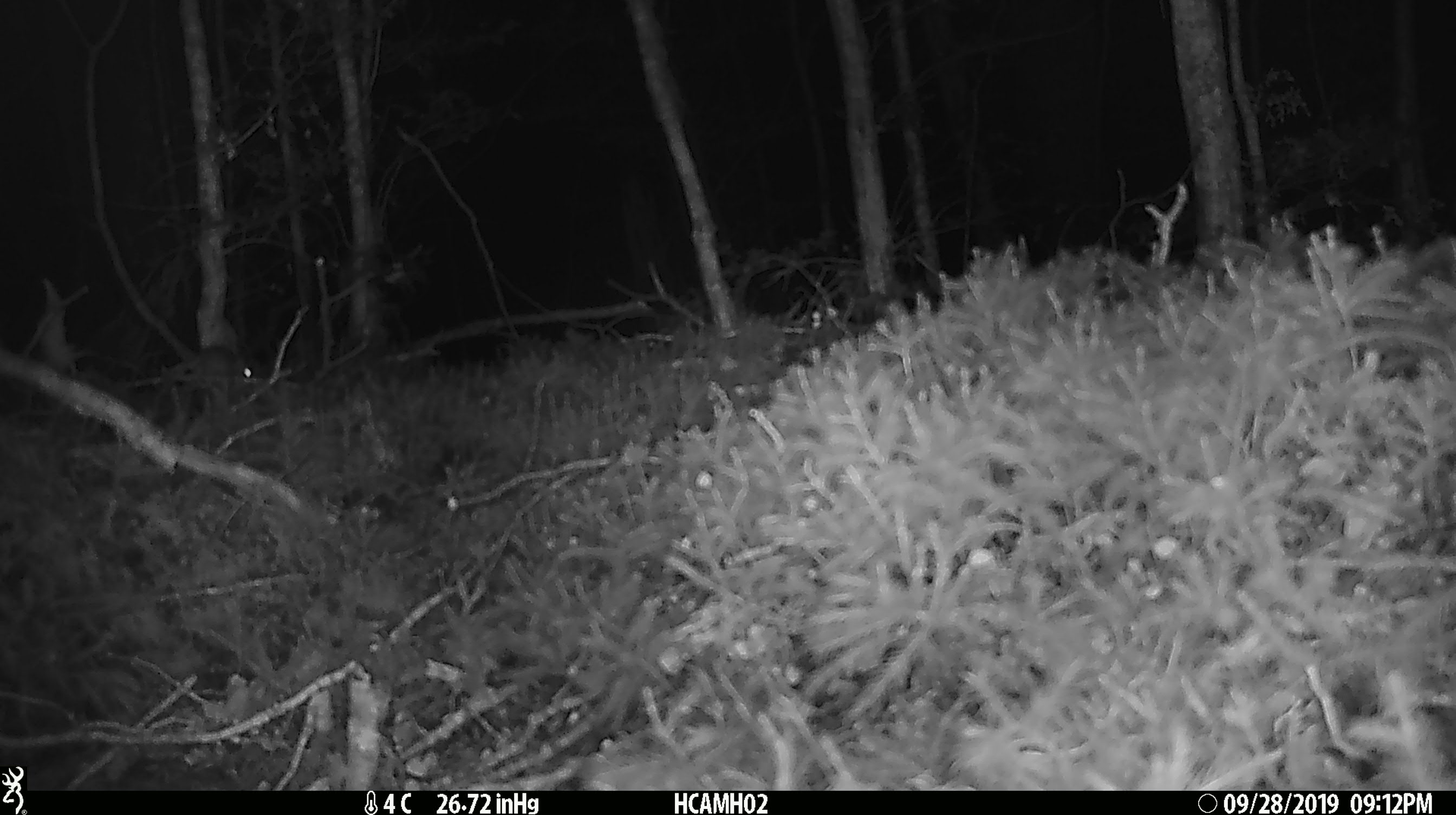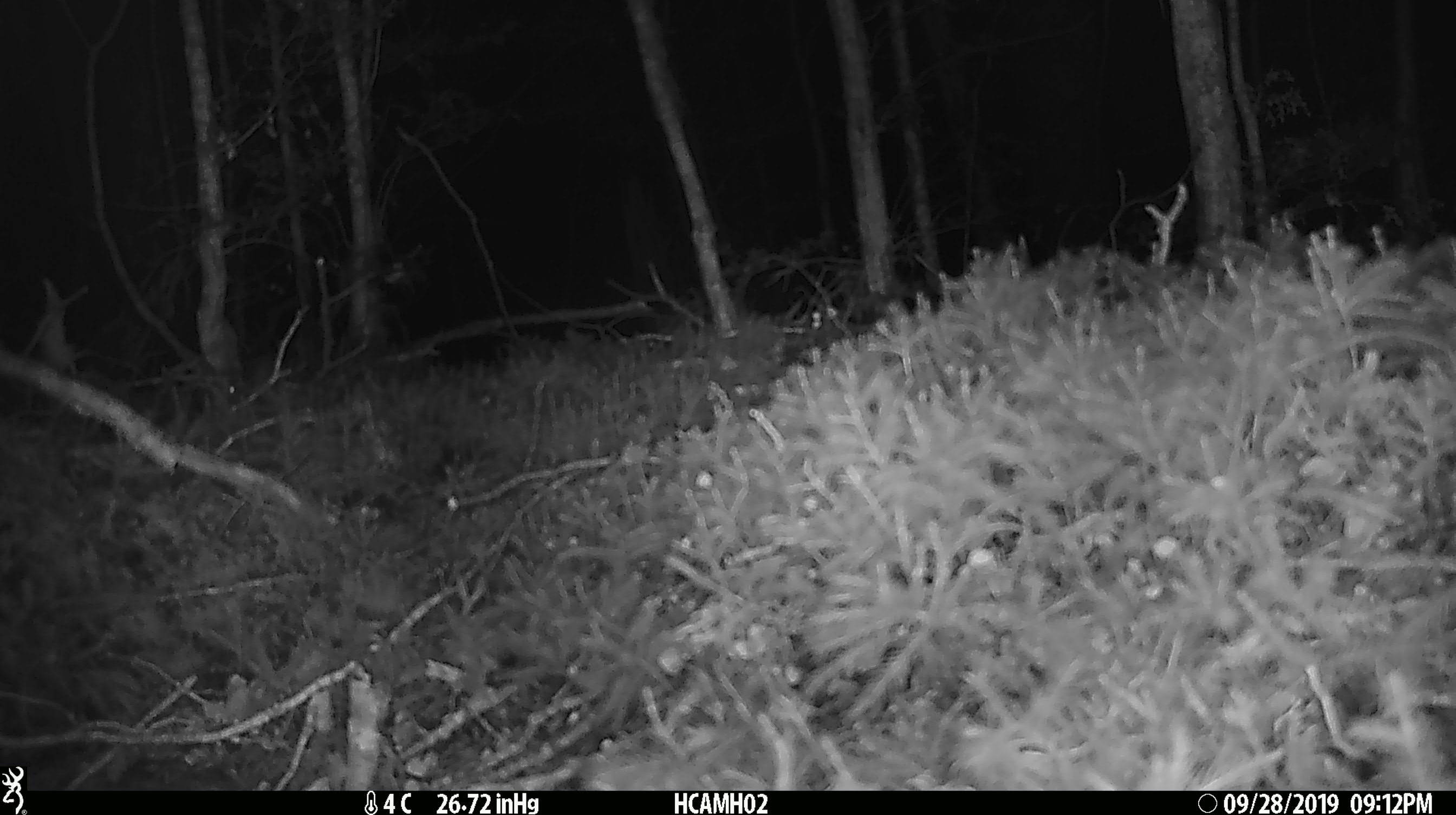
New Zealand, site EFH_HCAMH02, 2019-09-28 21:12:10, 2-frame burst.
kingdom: Animalia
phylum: Chordata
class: Mammalia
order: Rodentia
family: Muridae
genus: Mus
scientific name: Mus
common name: mouse